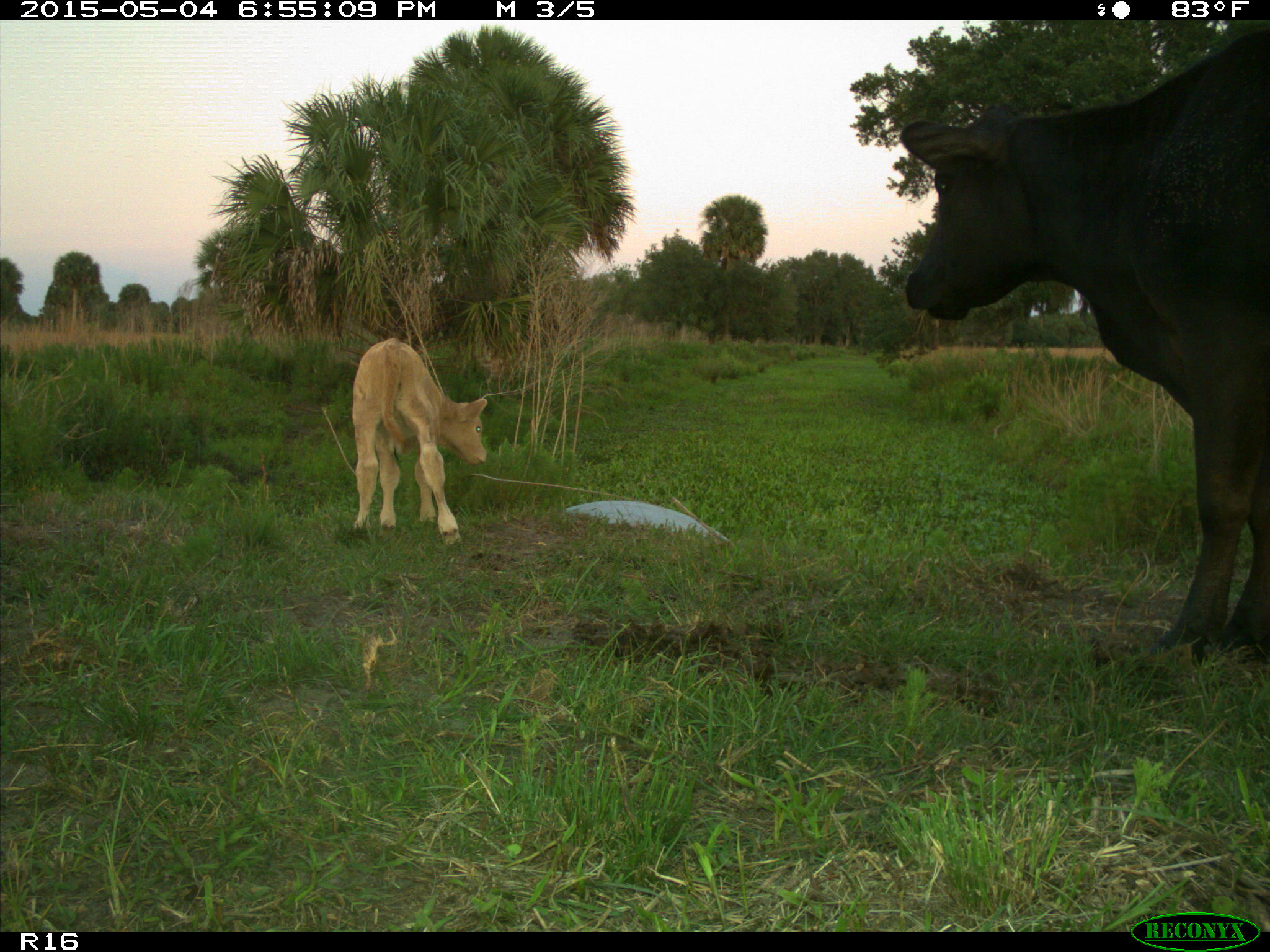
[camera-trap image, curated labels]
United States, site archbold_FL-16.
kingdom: Animalia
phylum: Chordata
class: Mammalia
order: Artiodactyla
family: Bovidae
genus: Bos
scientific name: Bos taurus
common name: domestic cow